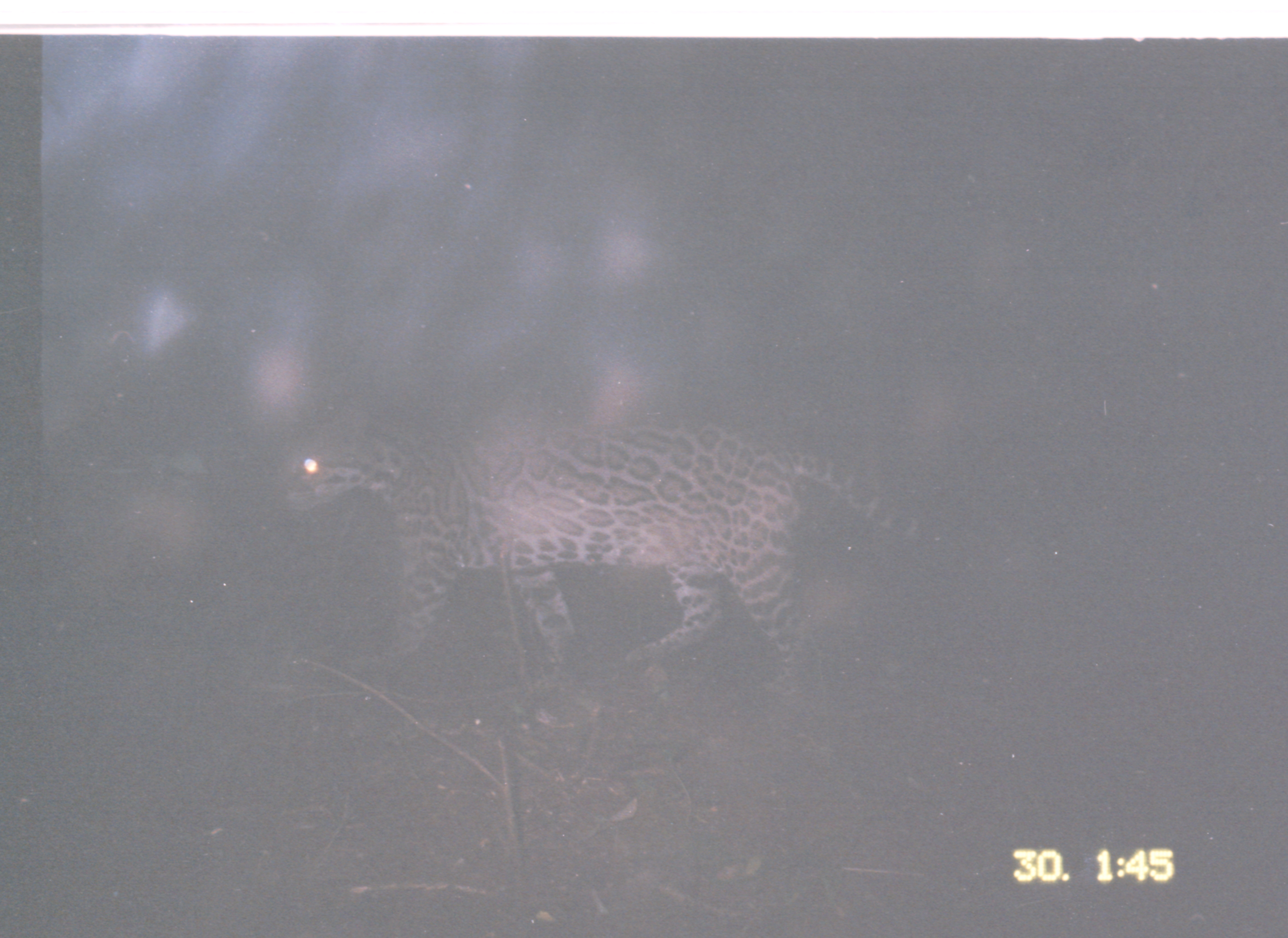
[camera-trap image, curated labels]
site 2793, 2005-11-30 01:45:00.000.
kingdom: Animalia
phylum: Chordata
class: Mammalia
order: Carnivora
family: Felidae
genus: Leopardus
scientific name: Leopardus pardalis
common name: ocelot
Leopardus pardalis (ocelot), count 1.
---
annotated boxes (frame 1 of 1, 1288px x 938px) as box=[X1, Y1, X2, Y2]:
leopardus pardalis: box=[280, 413, 962, 702]